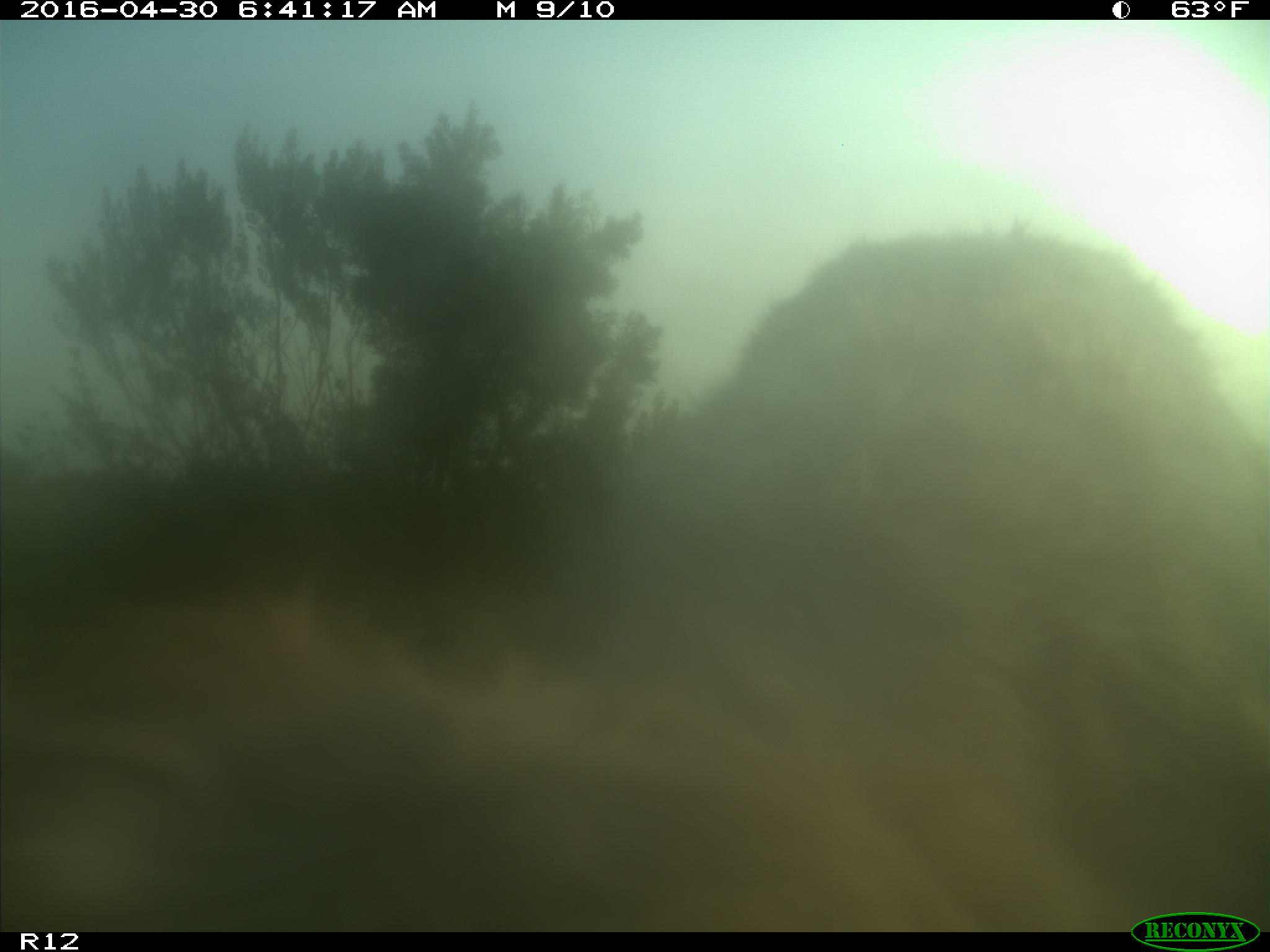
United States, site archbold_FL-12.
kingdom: Animalia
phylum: Chordata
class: Mammalia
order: Artiodactyla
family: Bovidae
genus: Bos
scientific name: Bos taurus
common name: domestic cow